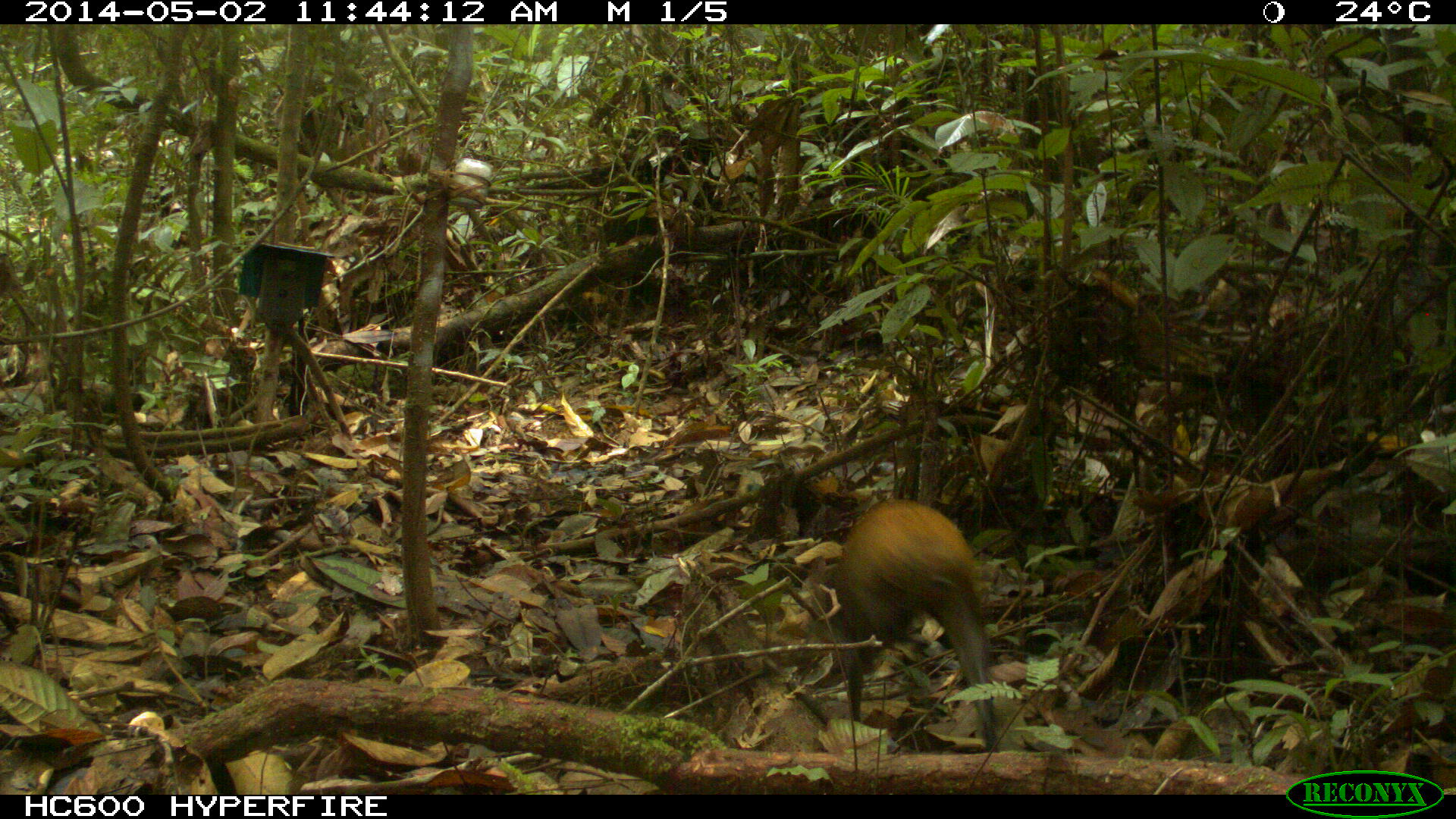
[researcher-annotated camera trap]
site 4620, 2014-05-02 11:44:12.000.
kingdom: Animalia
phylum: Chordata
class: Mammalia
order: Rodentia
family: Dasyproctidae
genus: Dasyprocta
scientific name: Dasyprocta leporina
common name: red-rumped agouti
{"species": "Dasyprocta leporina (red-rumped agouti)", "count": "1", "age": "adult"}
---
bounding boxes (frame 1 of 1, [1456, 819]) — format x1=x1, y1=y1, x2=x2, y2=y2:
dasyprocta leporina: x1=823, y1=496, x2=999, y2=753